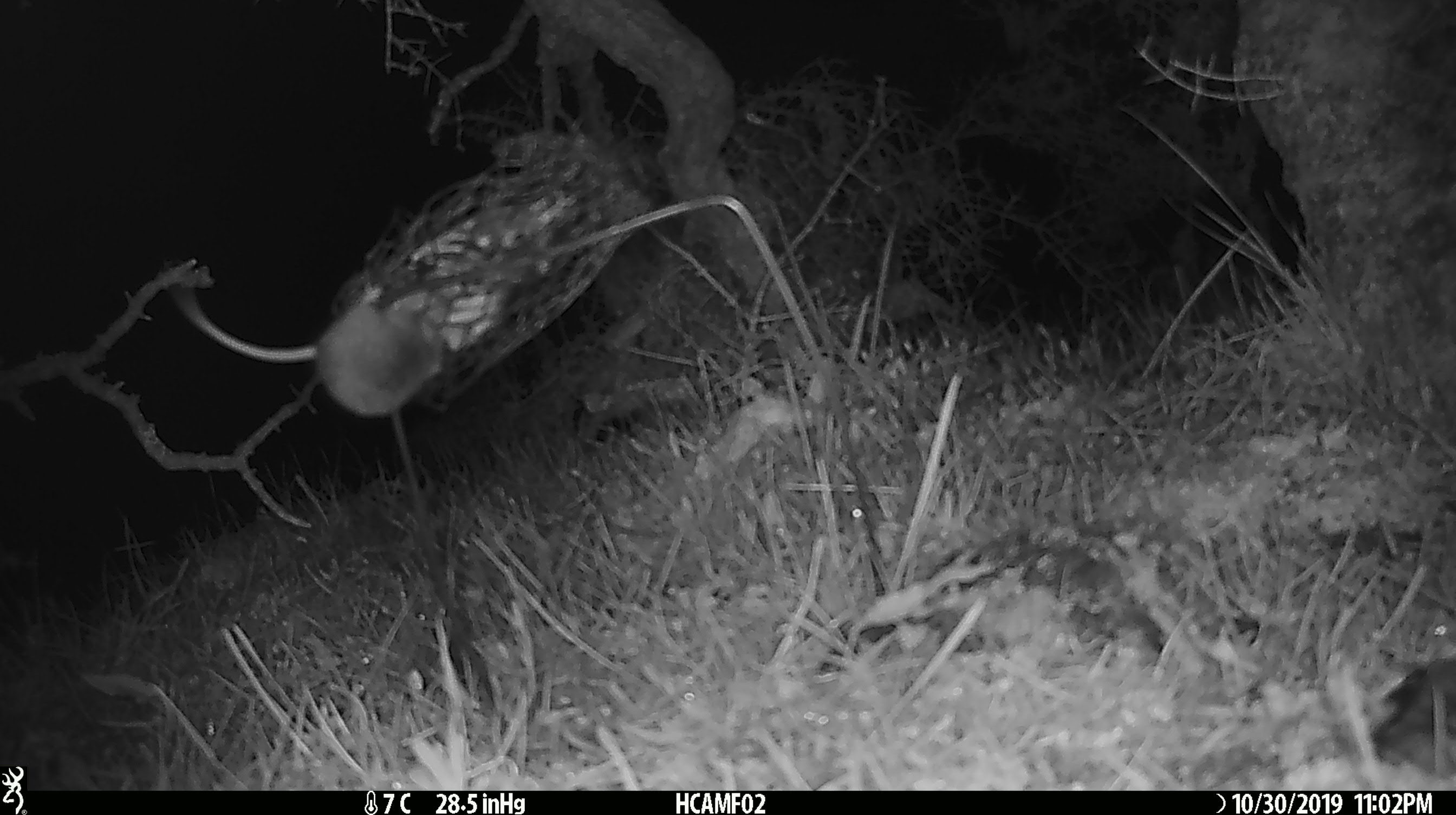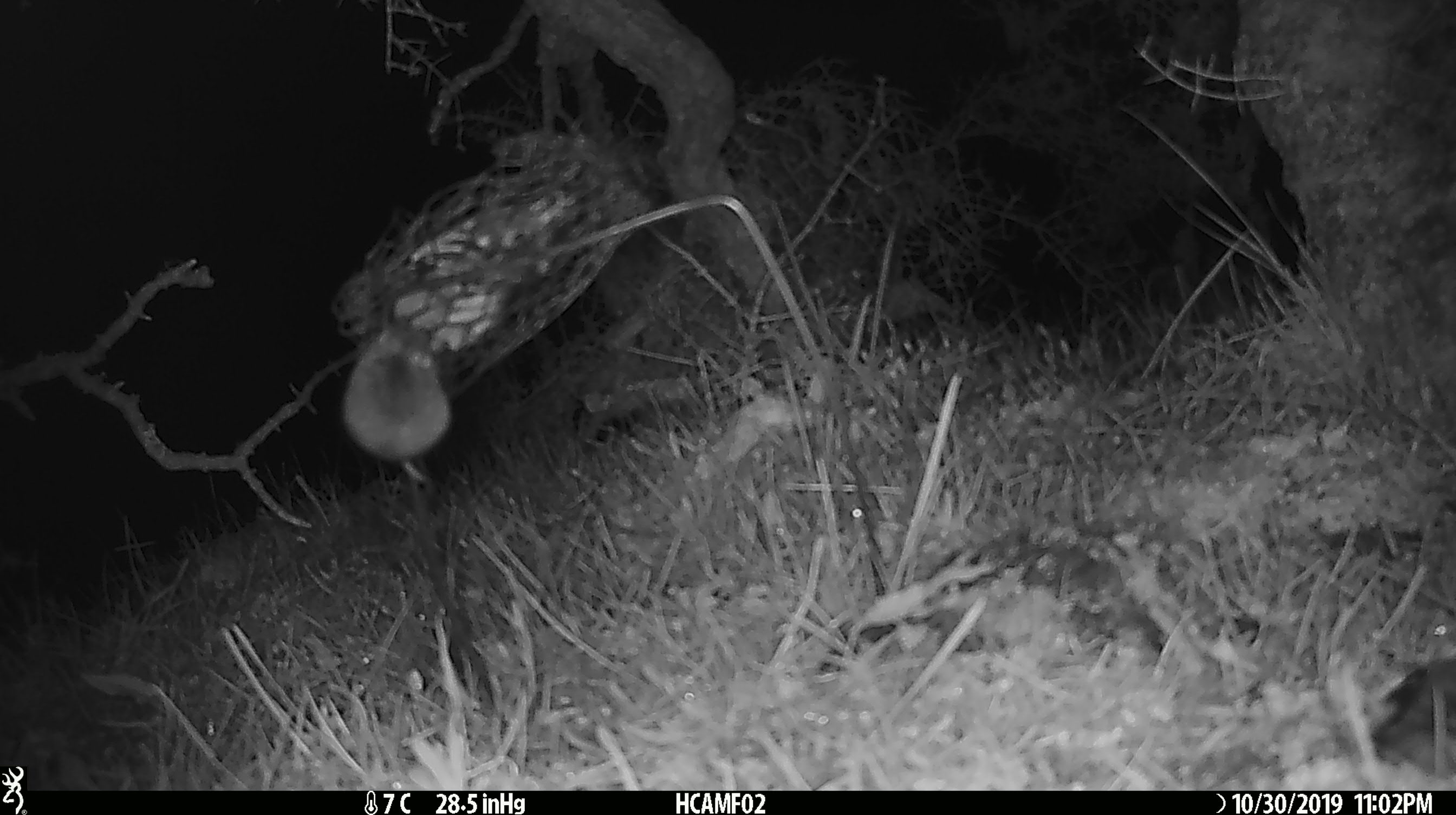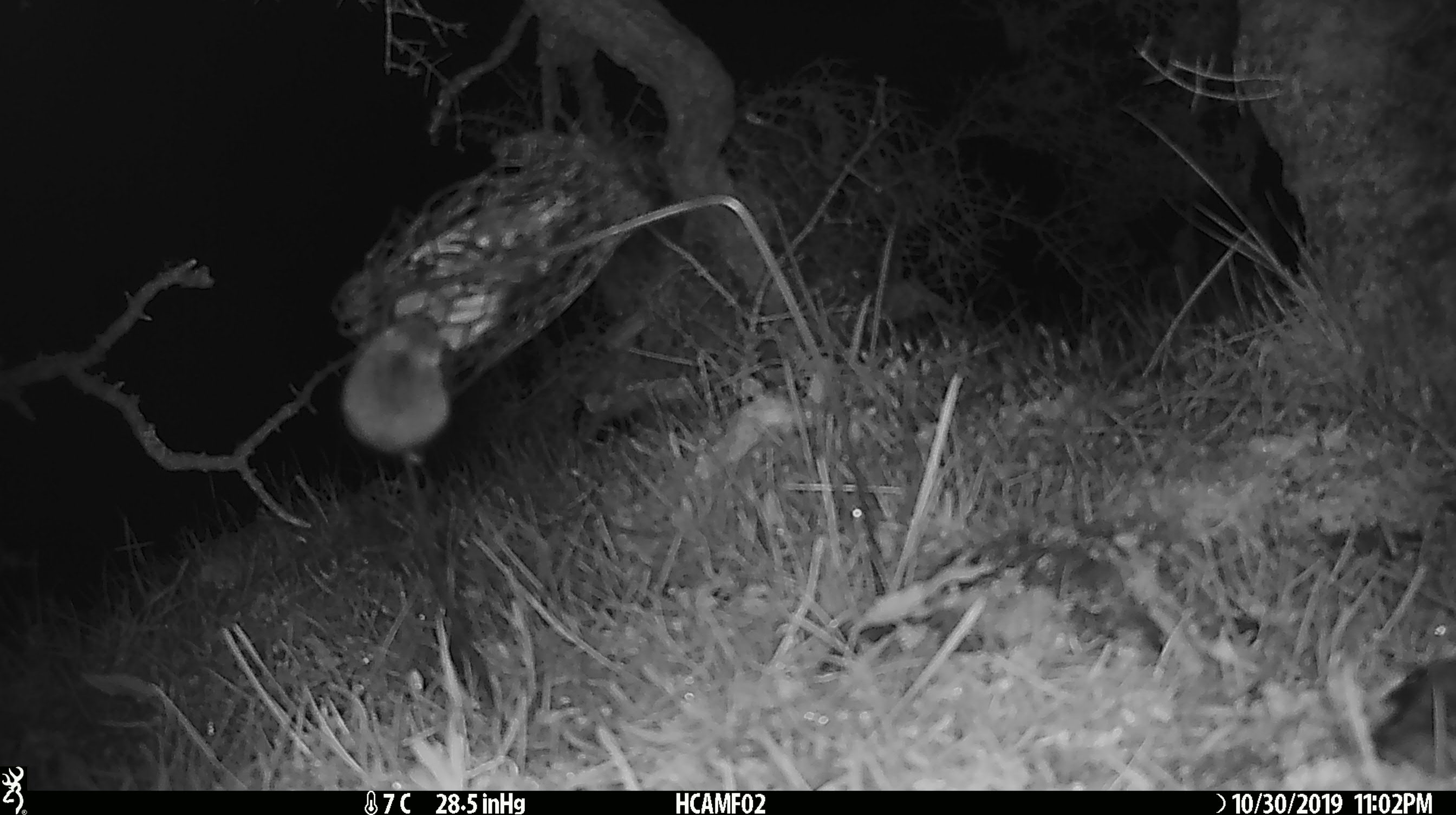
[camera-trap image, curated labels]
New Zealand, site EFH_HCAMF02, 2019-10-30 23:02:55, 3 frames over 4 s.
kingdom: Animalia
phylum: Chordata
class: Mammalia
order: Rodentia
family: Muridae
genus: Mus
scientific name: Mus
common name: mouse